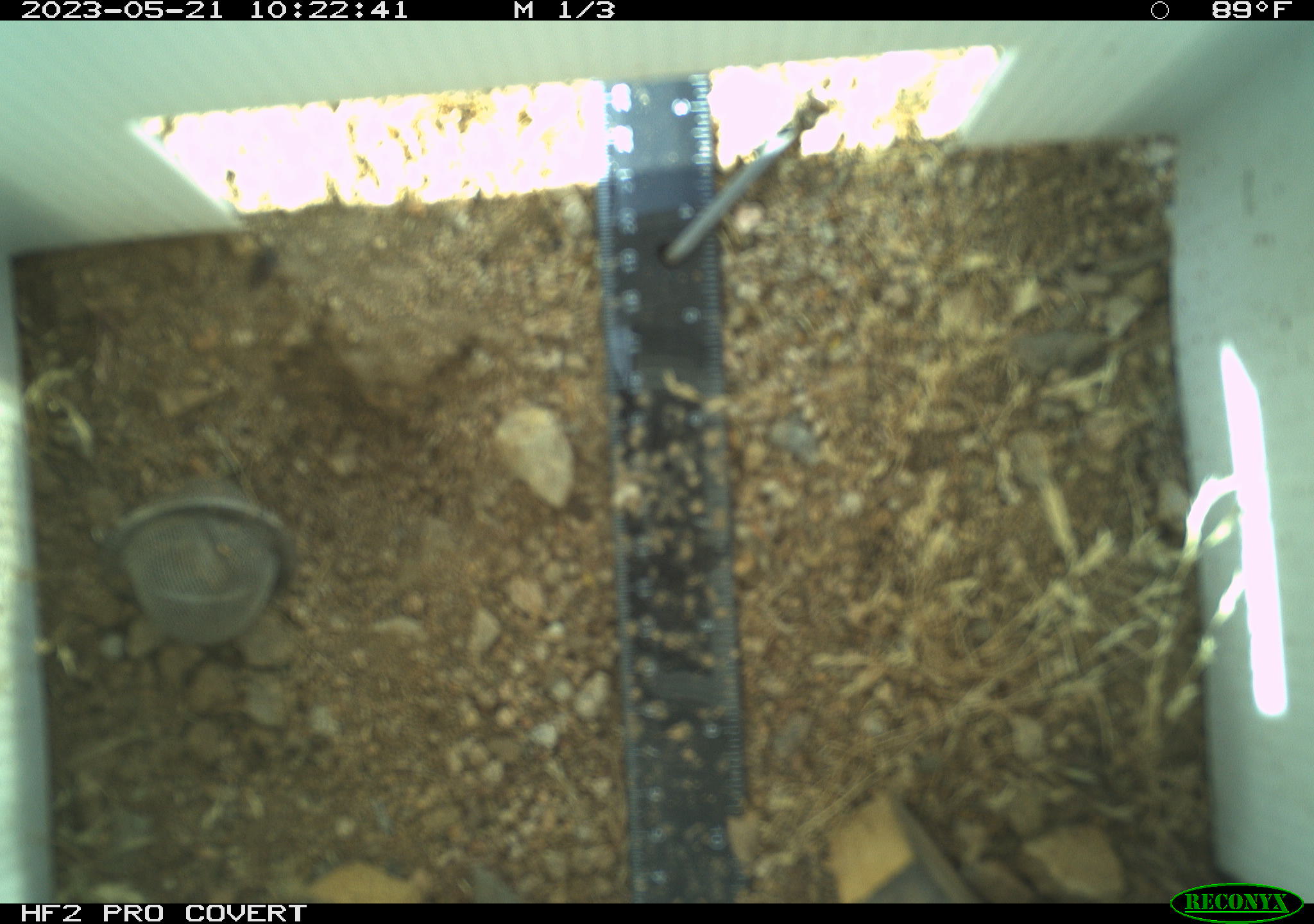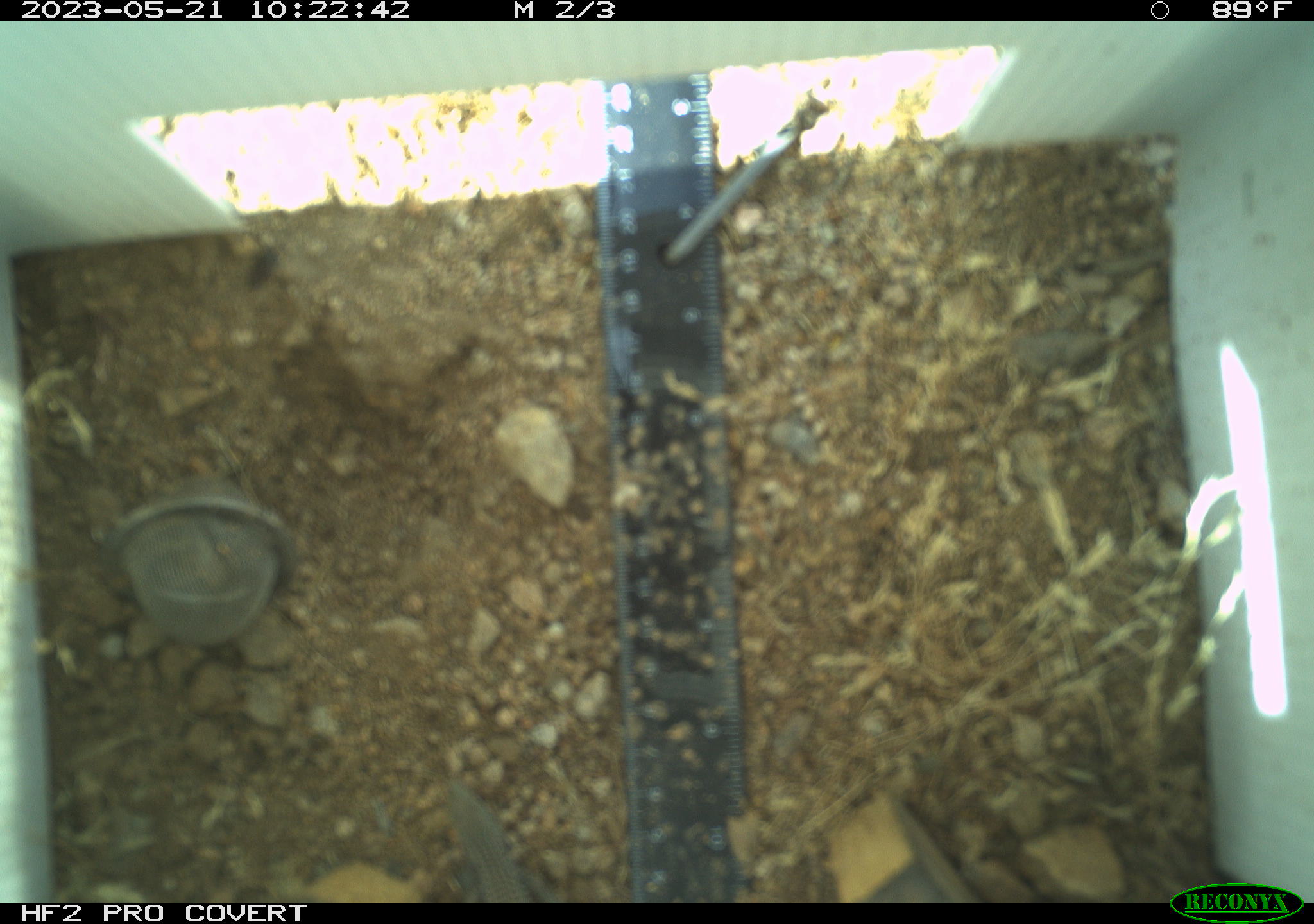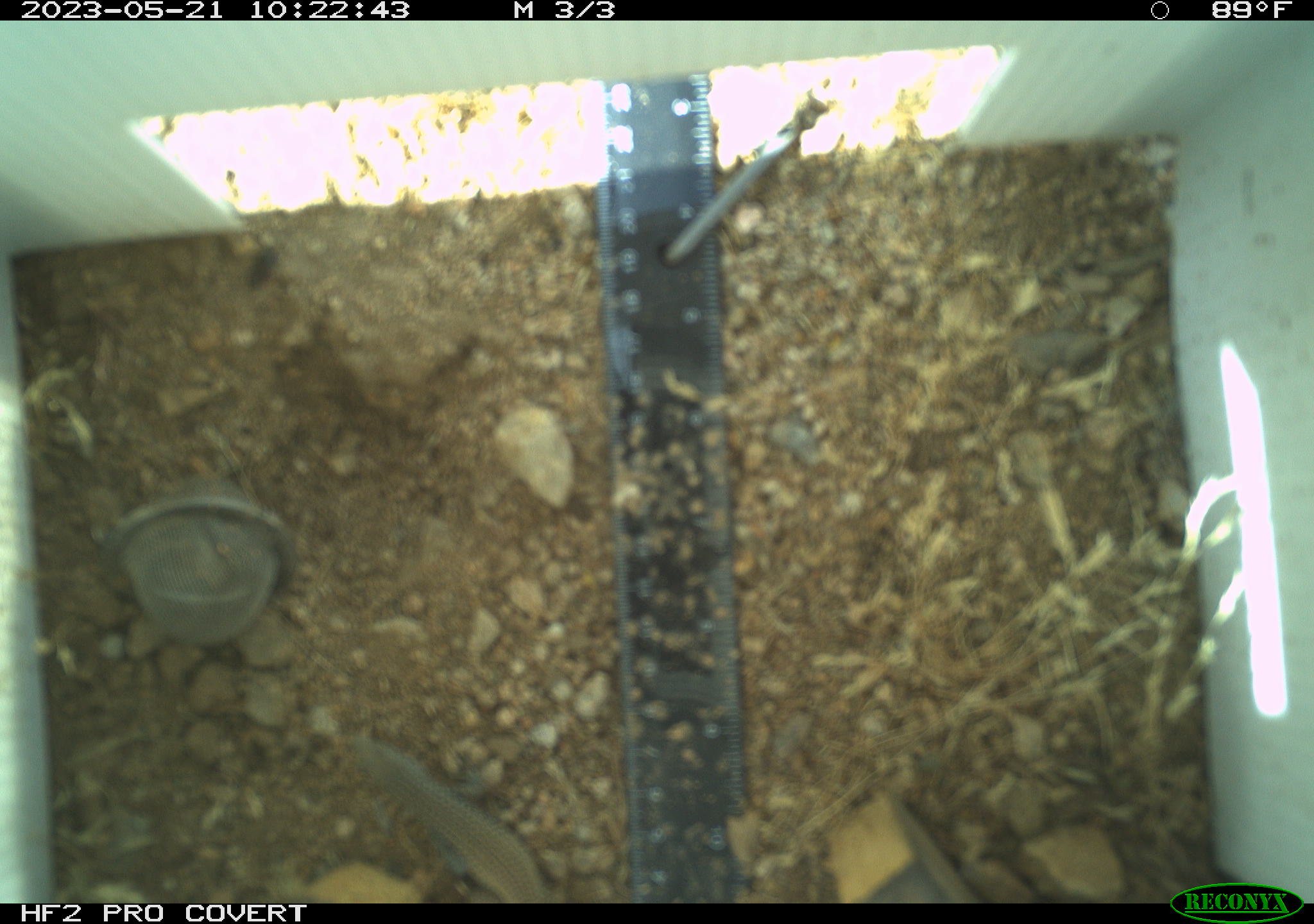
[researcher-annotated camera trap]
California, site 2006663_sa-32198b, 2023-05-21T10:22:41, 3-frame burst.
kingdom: Animalia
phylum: Chordata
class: Reptilia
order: Squamata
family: Teiidae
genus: Aspidoscelis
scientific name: Aspidoscelis tigris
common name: western whiptail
Western whiptail (Aspidoscelis tigris).